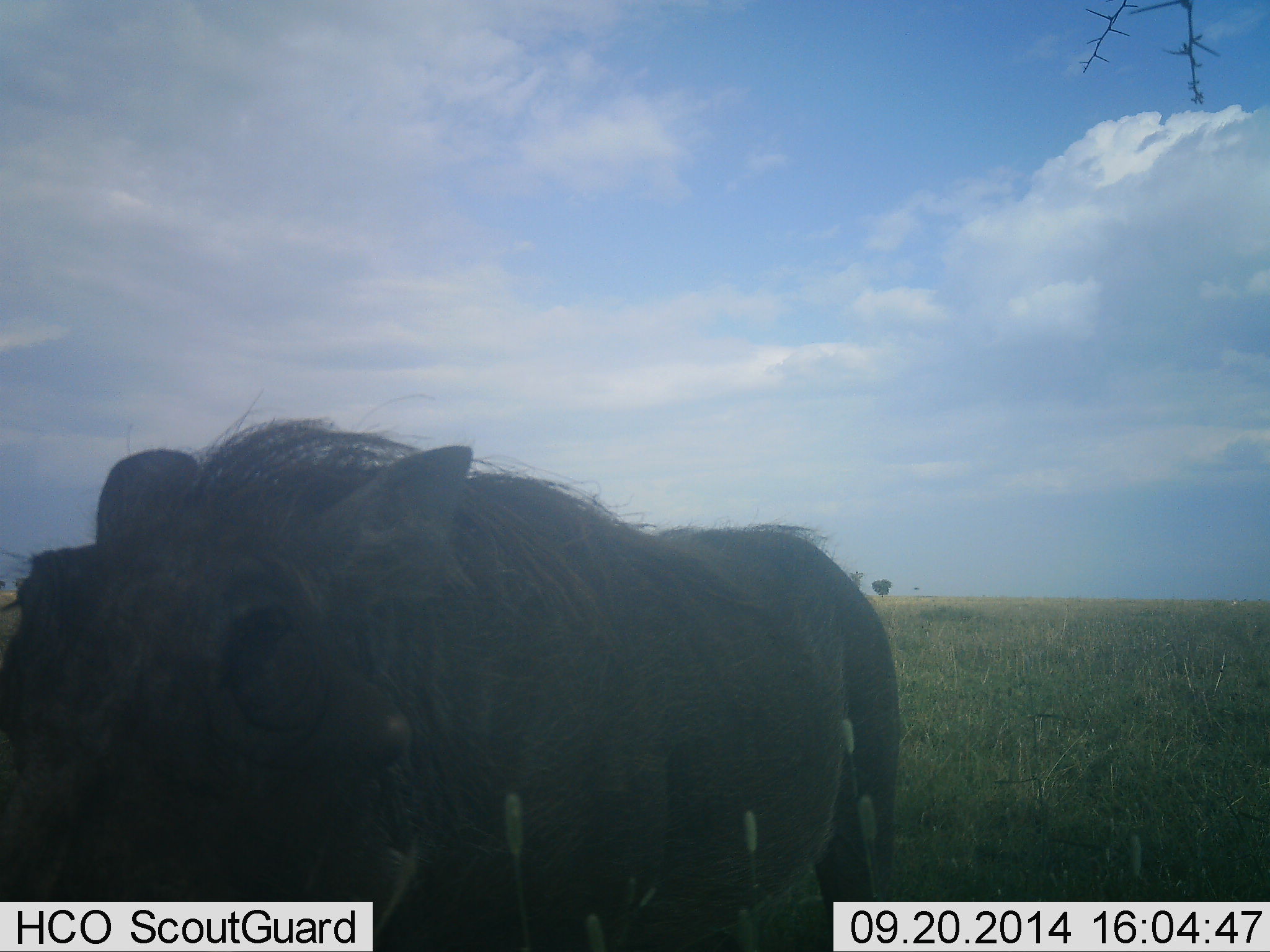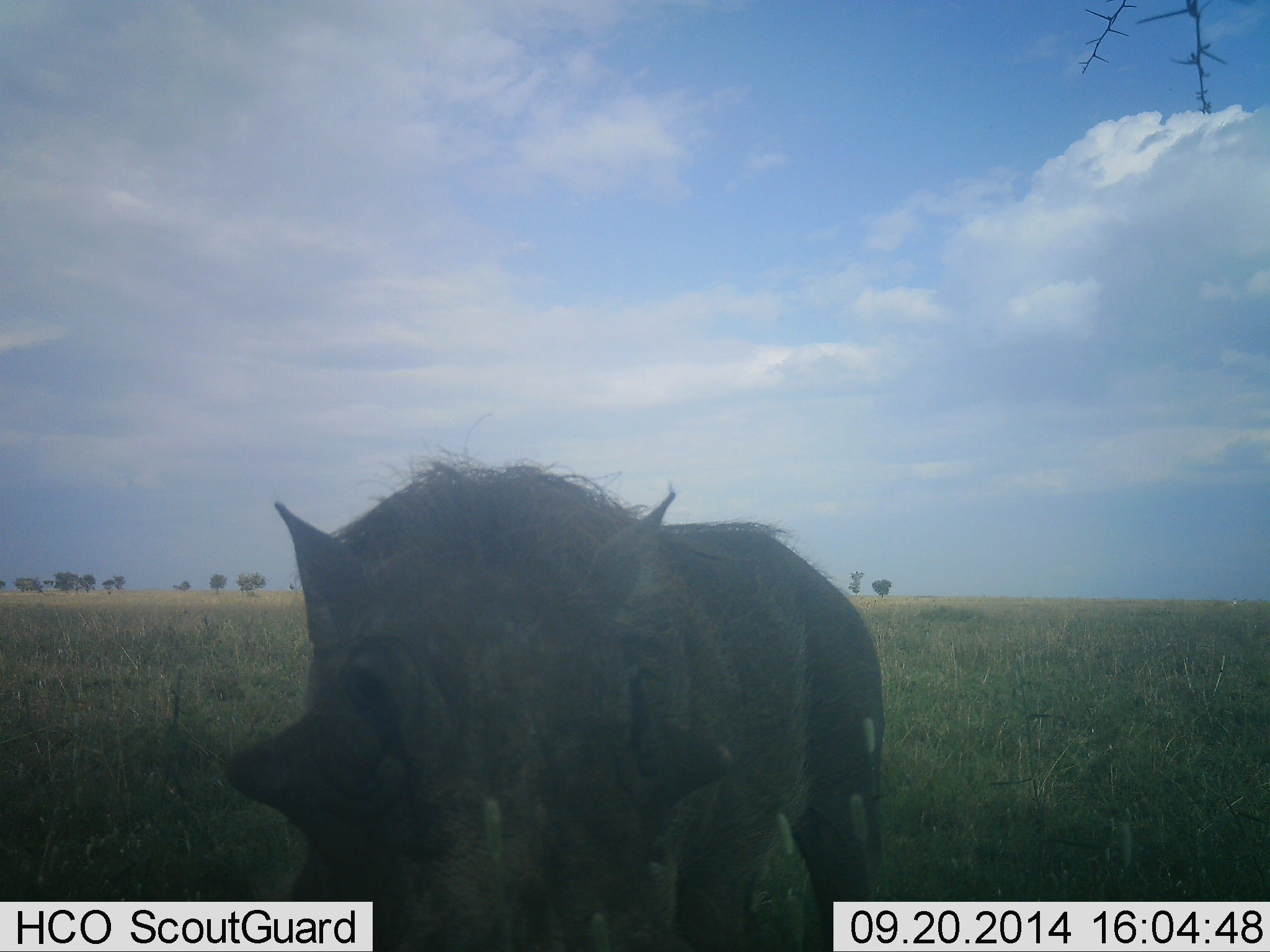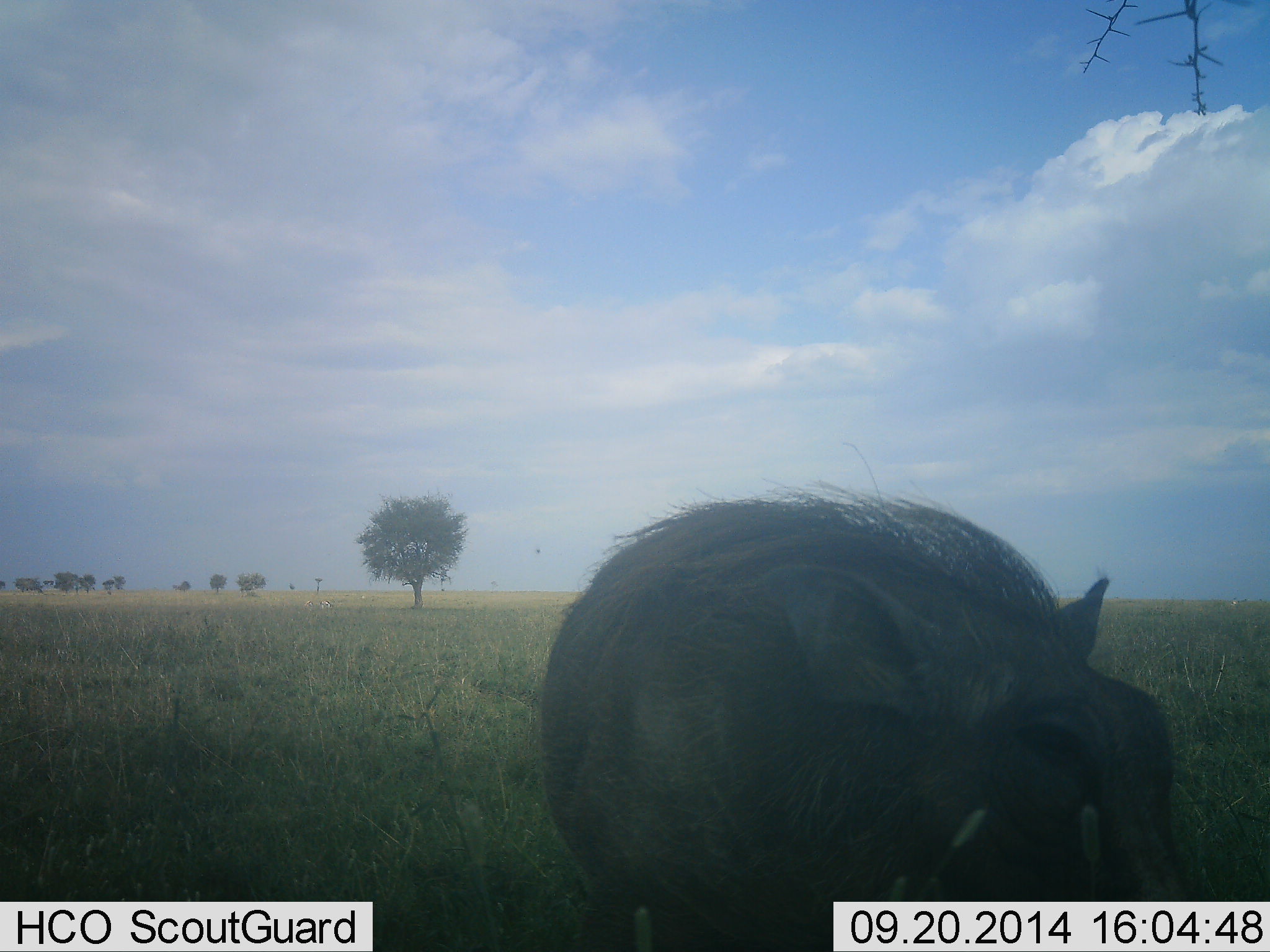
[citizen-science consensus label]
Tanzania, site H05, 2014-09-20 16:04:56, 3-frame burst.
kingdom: Animalia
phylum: Chordata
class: Mammalia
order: Artiodactyla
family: Suidae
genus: Phacochoerus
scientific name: Phacochoerus africanus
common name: warthog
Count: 1.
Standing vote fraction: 60%.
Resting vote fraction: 10%.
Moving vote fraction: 40%.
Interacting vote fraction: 0%.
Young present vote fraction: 0%.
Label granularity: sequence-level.